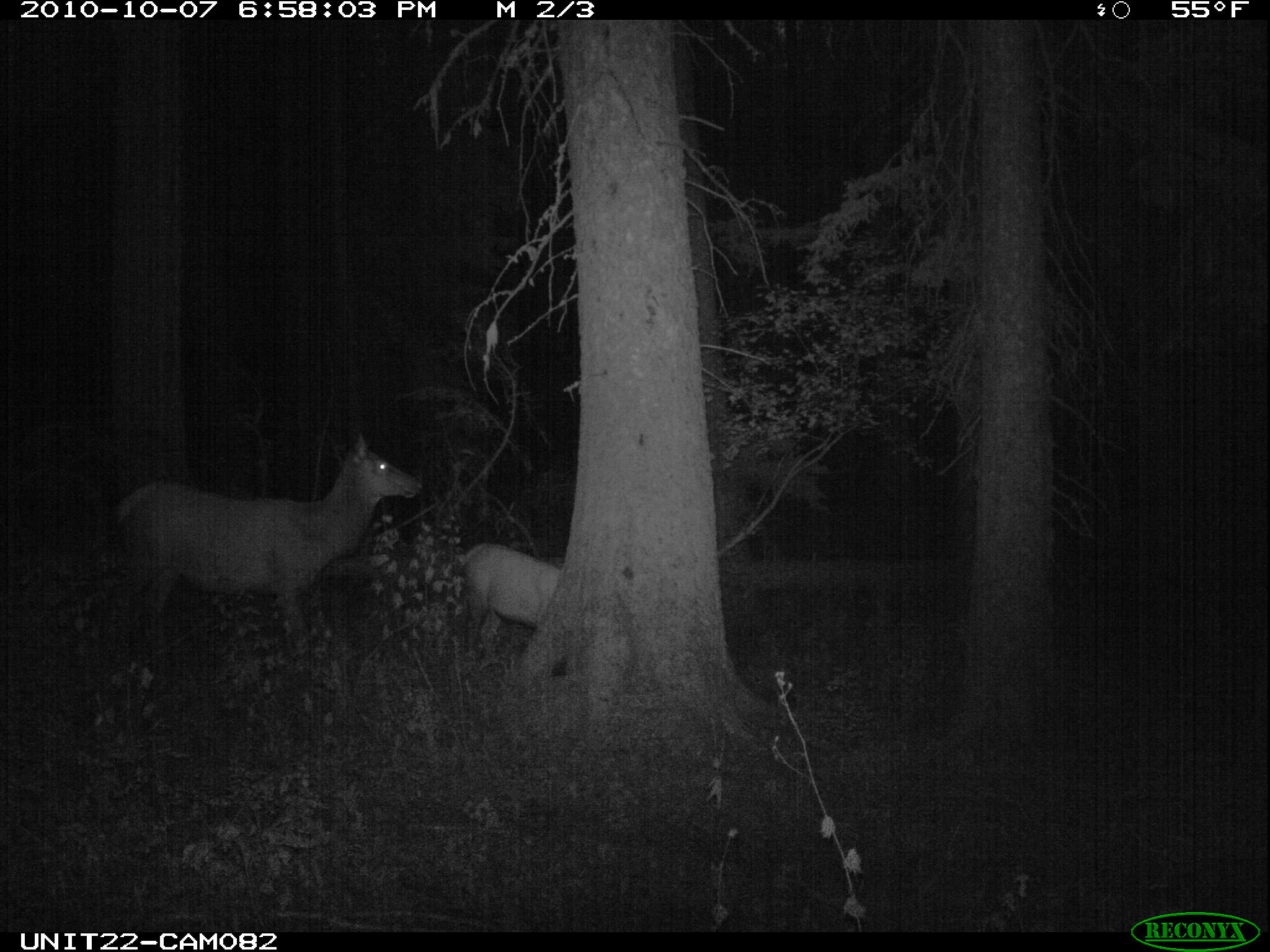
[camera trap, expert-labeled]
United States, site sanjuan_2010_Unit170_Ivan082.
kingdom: Animalia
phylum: Chordata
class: Mammalia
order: Artiodactyla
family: Cervidae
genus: Cervus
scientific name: Cervus elaphus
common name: red deer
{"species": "Cervus elaphus (red deer)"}